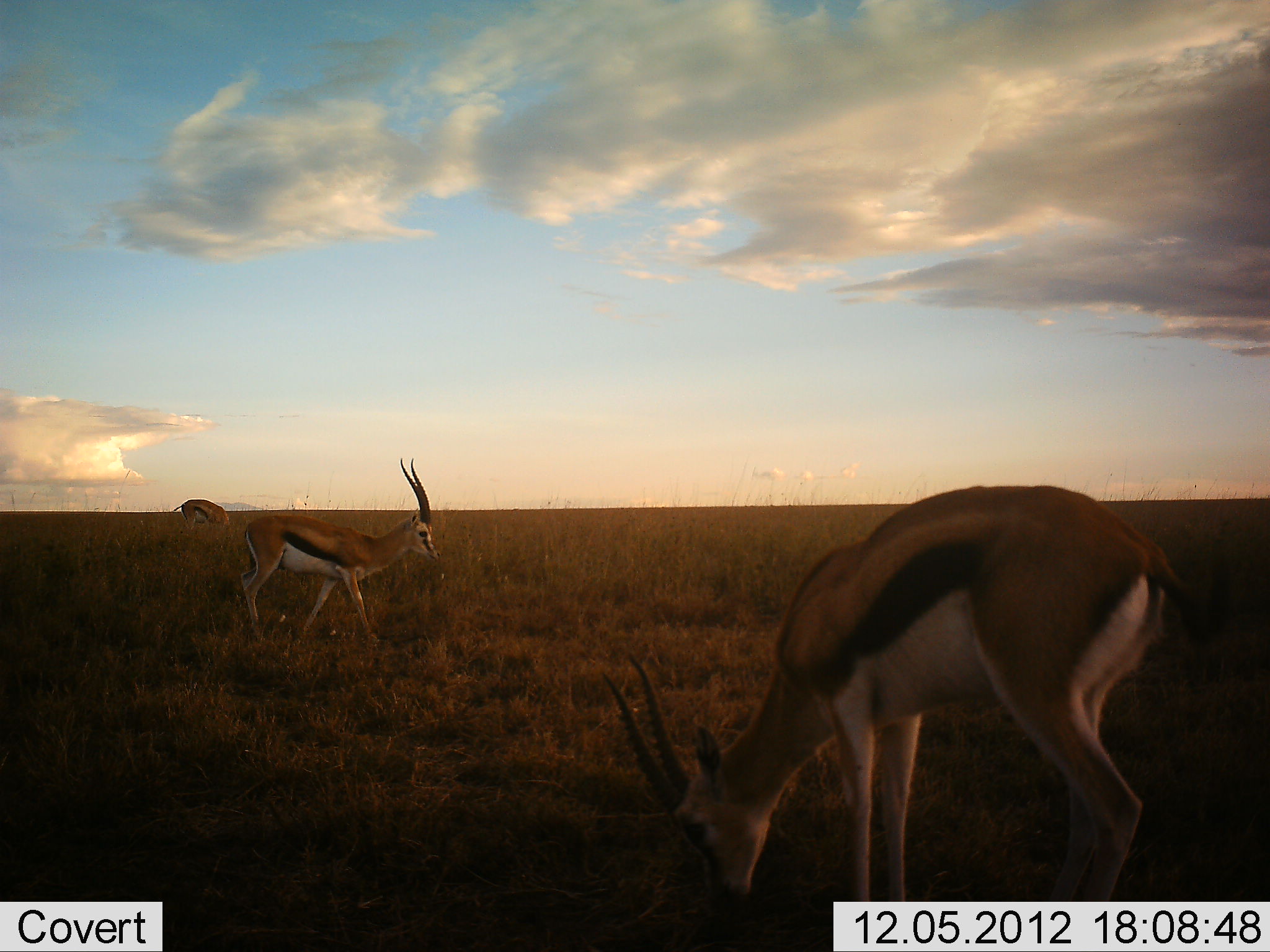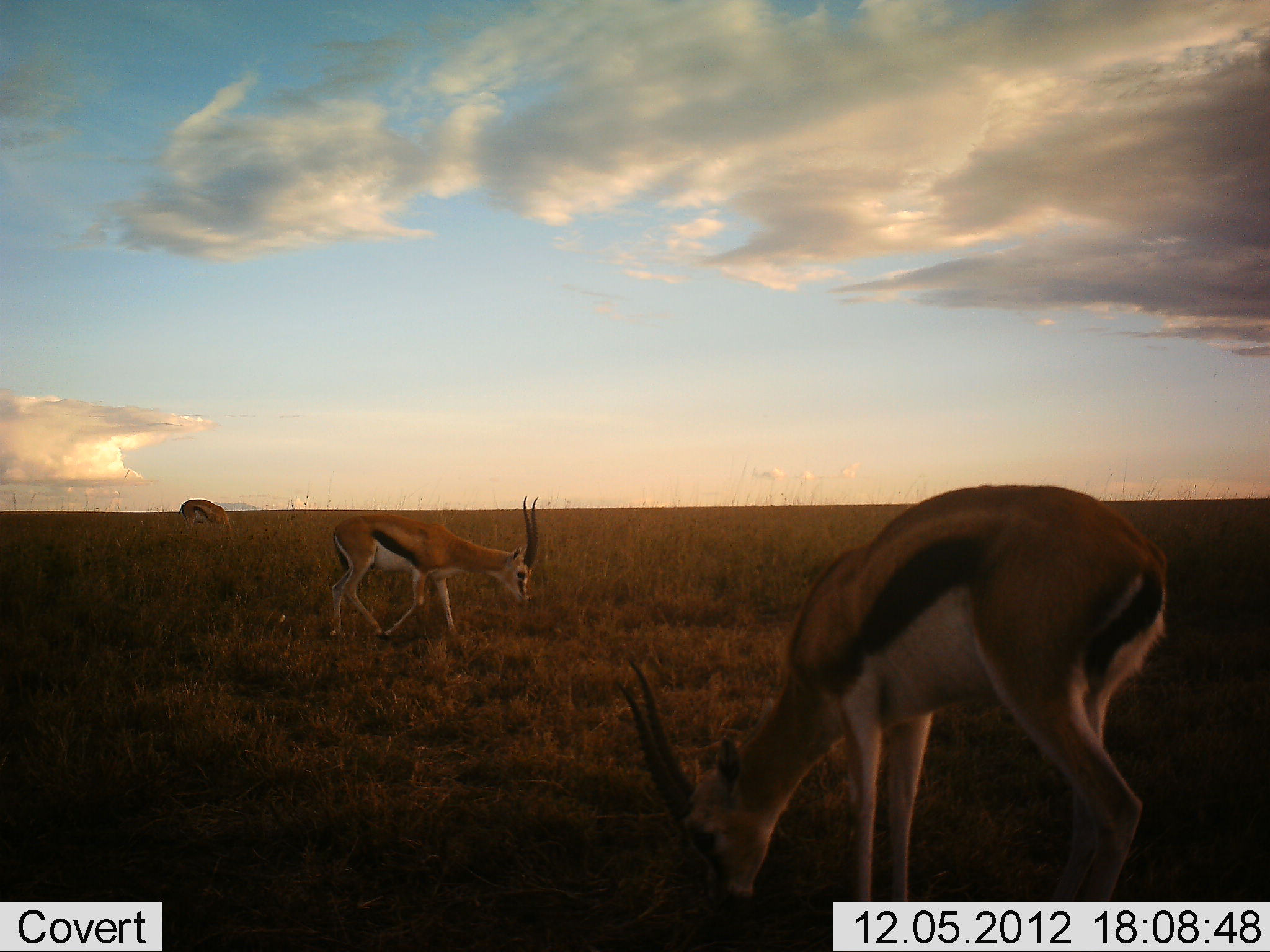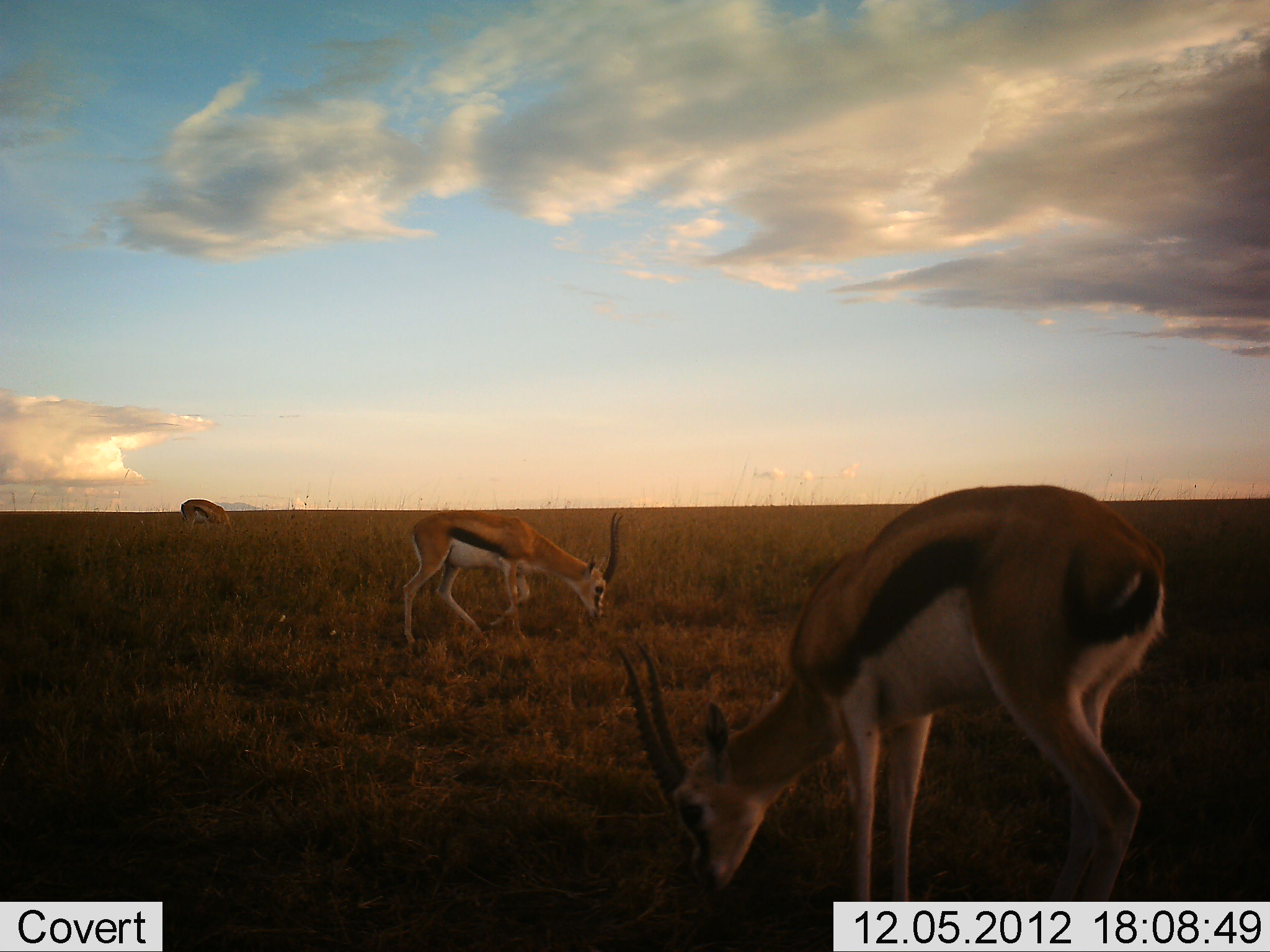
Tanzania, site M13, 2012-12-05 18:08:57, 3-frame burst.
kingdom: Animalia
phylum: Chordata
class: Mammalia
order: Artiodactyla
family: Bovidae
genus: Eudorcas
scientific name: Eudorcas thomsonii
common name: thomson's gazelle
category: gazellethomsons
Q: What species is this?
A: Gazellethomsons (thomson's gazelle) (Eudorcas thomsonii).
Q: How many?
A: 3.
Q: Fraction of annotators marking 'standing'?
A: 15%.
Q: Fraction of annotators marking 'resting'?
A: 0%.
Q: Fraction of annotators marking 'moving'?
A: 46%.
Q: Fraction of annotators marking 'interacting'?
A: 0%.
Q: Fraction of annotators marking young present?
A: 0%.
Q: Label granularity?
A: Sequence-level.